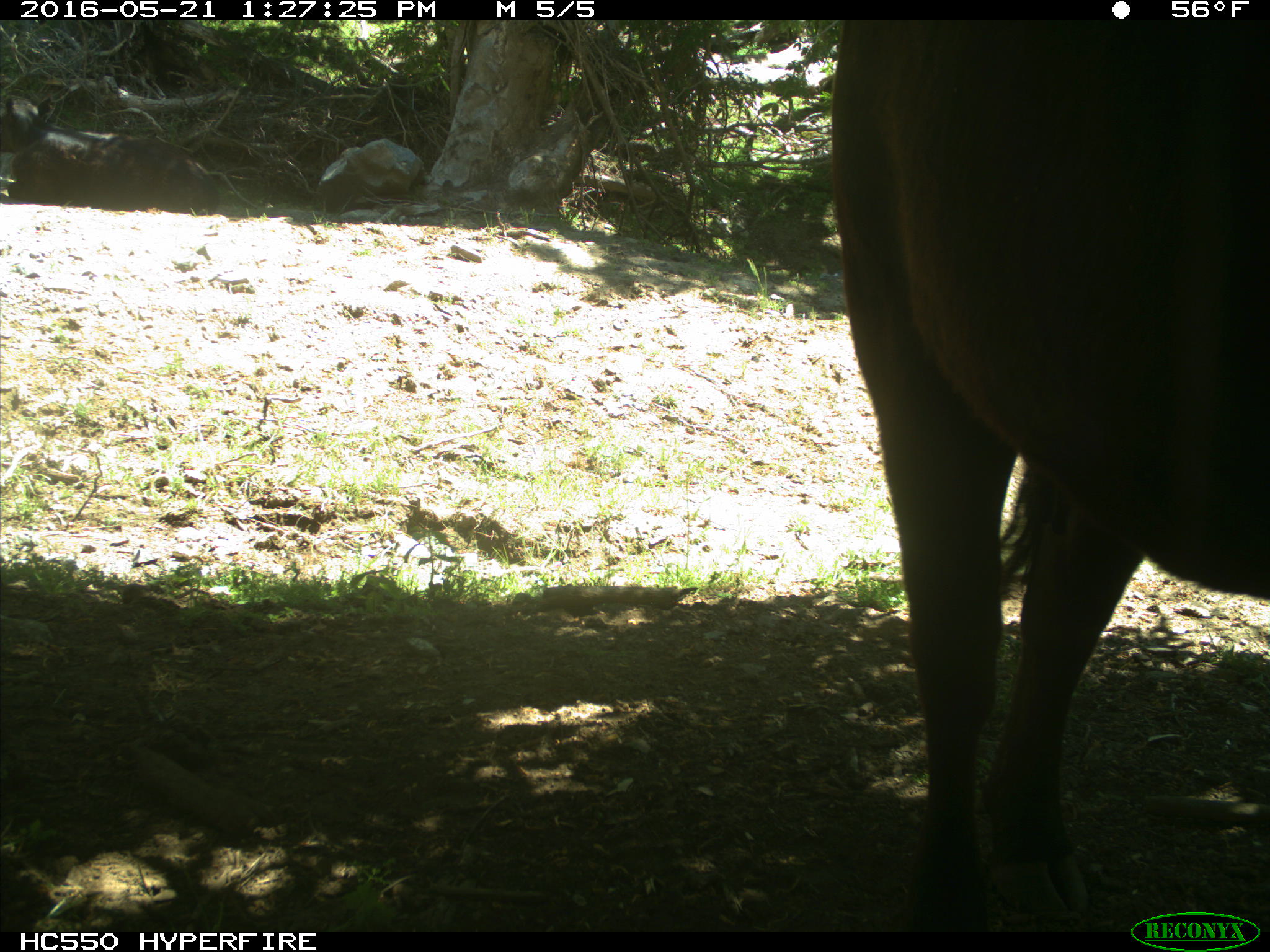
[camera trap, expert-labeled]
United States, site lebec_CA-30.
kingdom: Animalia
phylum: Chordata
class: Mammalia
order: Artiodactyla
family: Bovidae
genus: Bos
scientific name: Bos taurus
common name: domestic cow